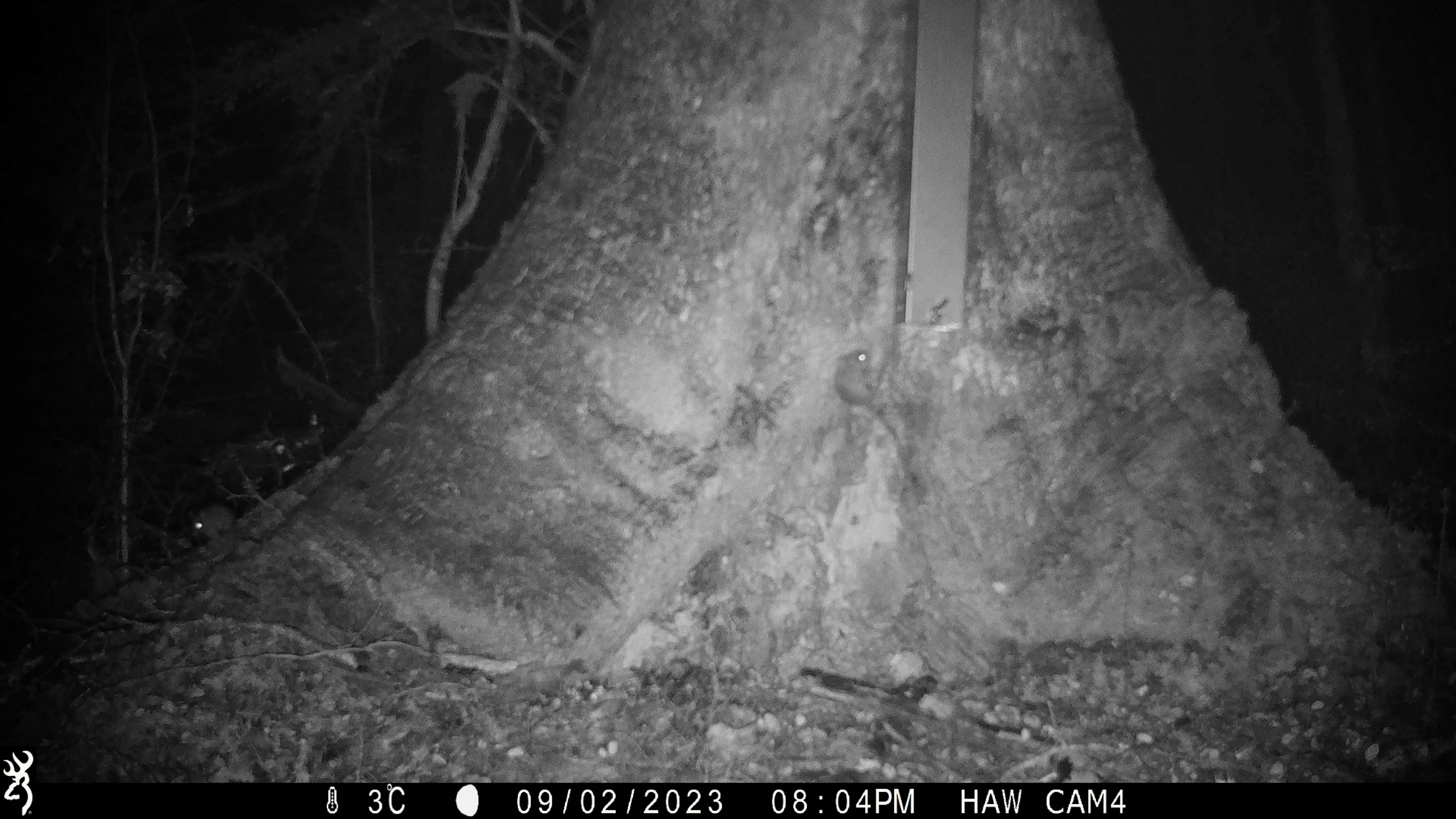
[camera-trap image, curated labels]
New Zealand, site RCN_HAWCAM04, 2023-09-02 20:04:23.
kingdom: Animalia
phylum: Chordata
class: Mammalia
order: Rodentia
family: Muridae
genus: Mus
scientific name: Mus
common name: mouse